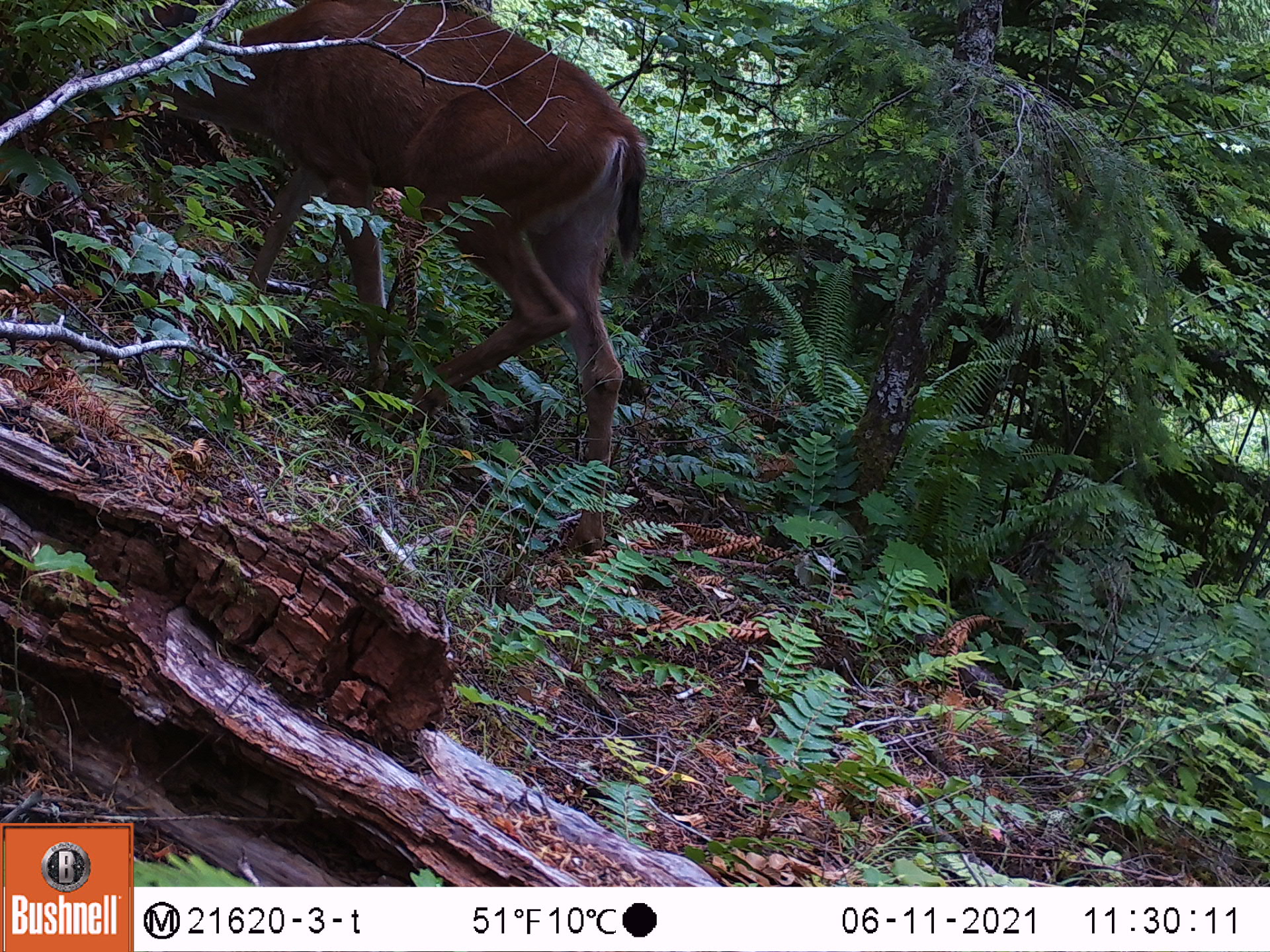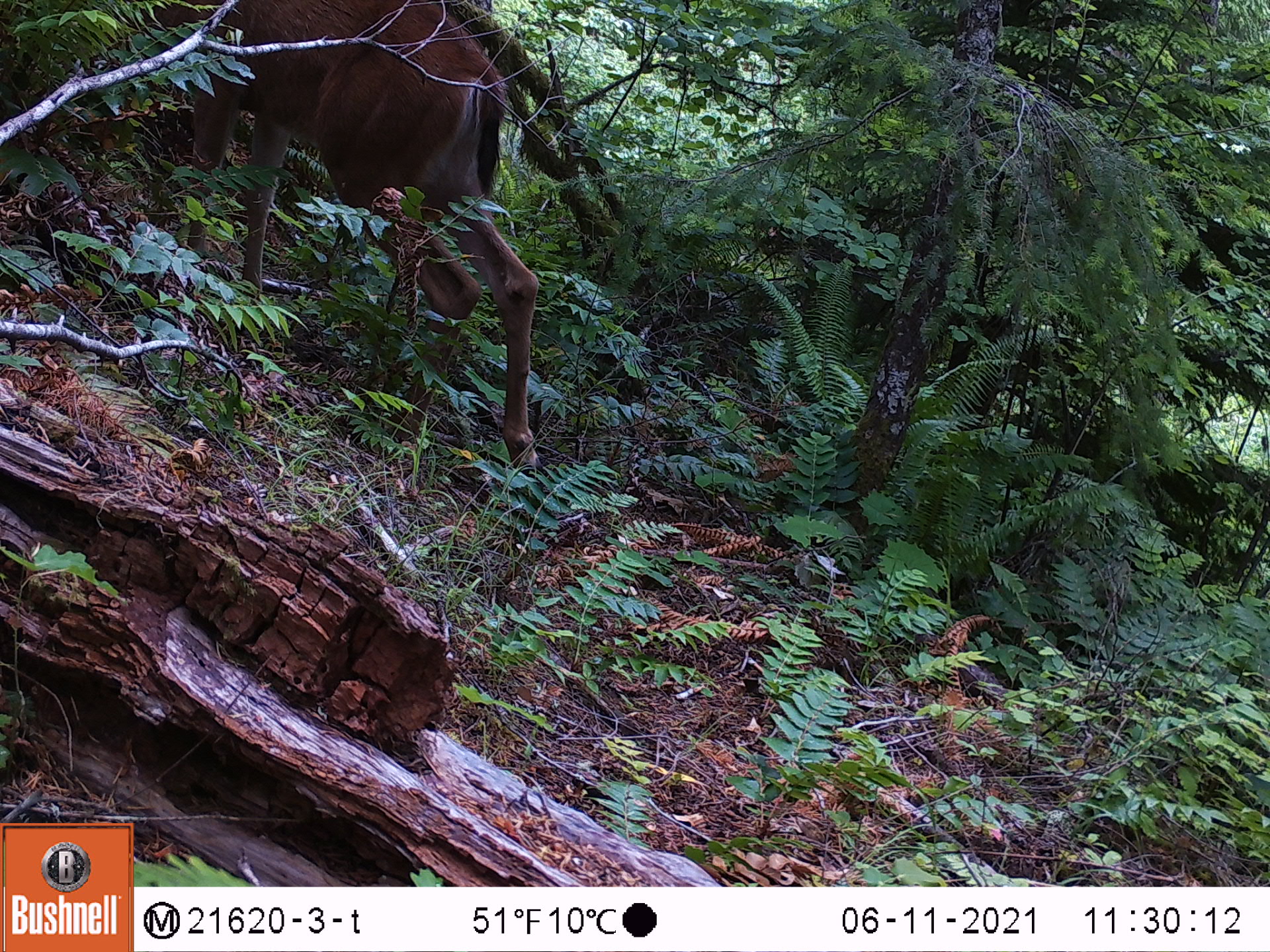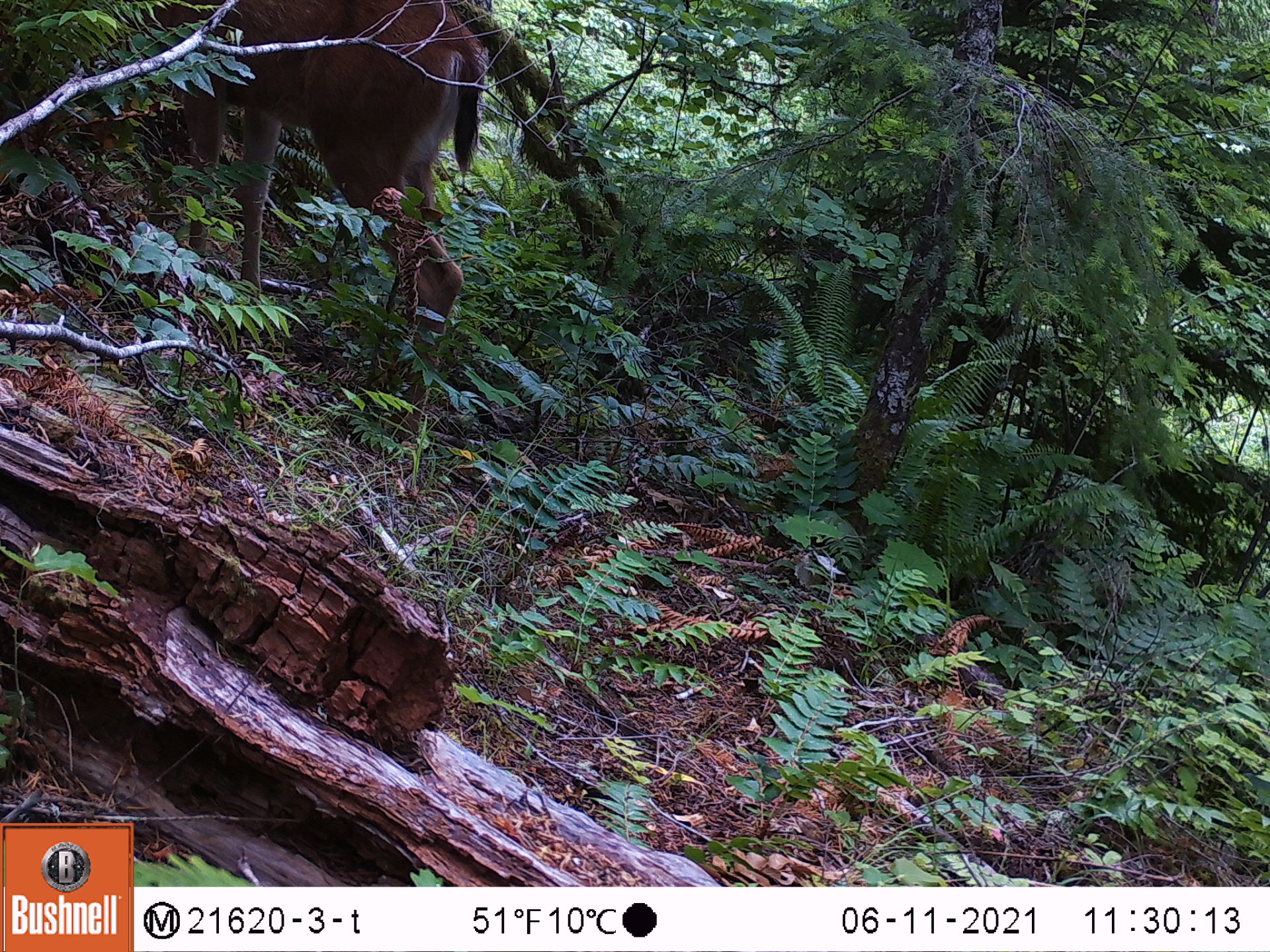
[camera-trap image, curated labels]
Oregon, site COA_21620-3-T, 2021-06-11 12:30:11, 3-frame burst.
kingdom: Animalia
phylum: Chordata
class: Mammalia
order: Artiodactyla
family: Cervidae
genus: Odocoileus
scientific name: Odocoileus hemionus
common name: black-tailed deer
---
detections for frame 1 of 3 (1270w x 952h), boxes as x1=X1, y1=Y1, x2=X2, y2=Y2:
black-tailed deer: x1=65, y1=0, x2=707, y2=582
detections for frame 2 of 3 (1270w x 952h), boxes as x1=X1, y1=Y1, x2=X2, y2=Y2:
black-tailed deer: x1=49, y1=0, x2=573, y2=494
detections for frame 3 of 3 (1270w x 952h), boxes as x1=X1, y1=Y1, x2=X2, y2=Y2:
black-tailed deer: x1=90, y1=2, x2=540, y2=517